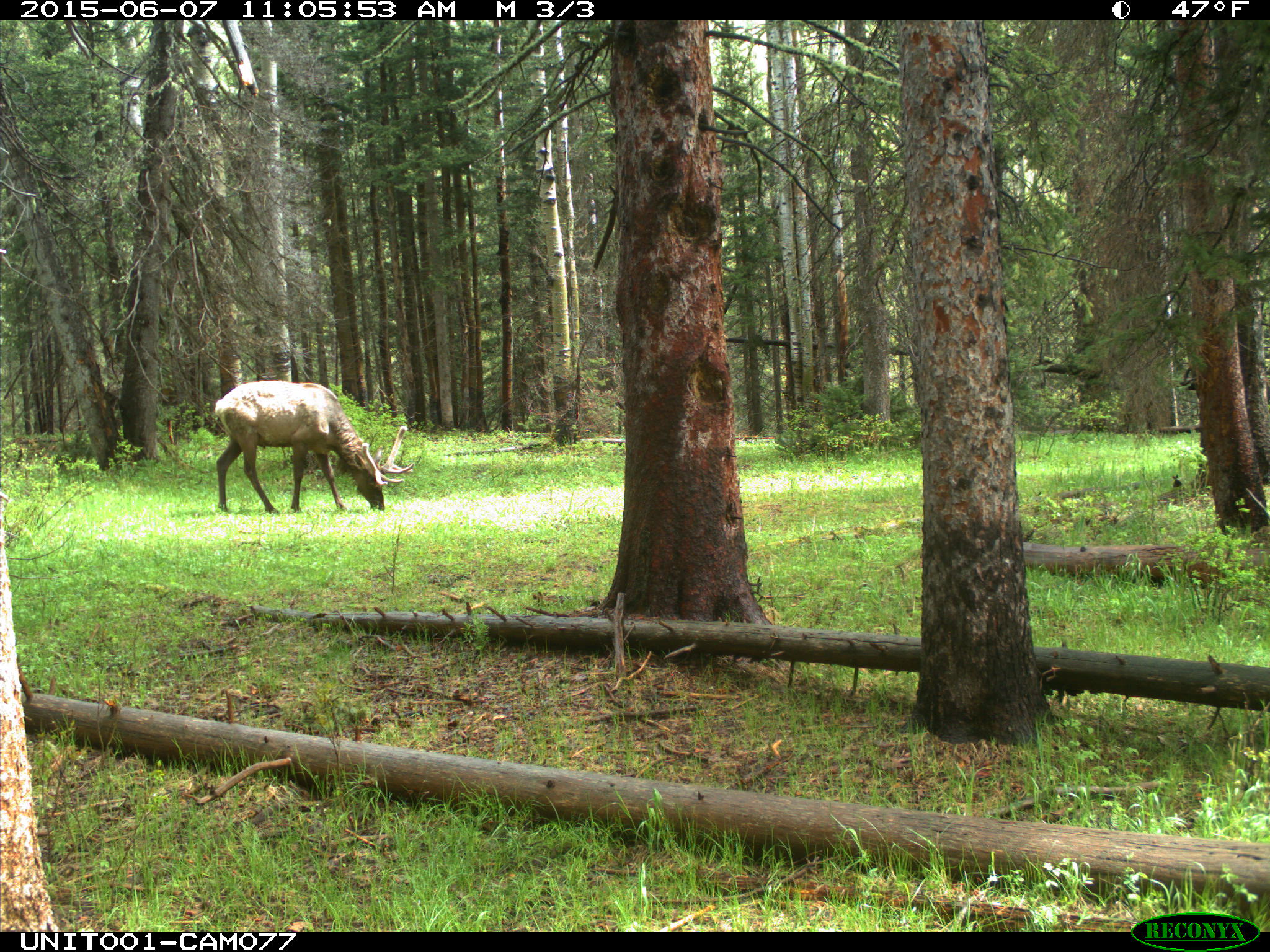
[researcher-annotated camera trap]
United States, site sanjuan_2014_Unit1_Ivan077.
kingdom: Animalia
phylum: Chordata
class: Mammalia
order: Artiodactyla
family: Cervidae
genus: Cervus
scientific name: Cervus elaphus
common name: red deer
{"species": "Cervus elaphus (red deer)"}